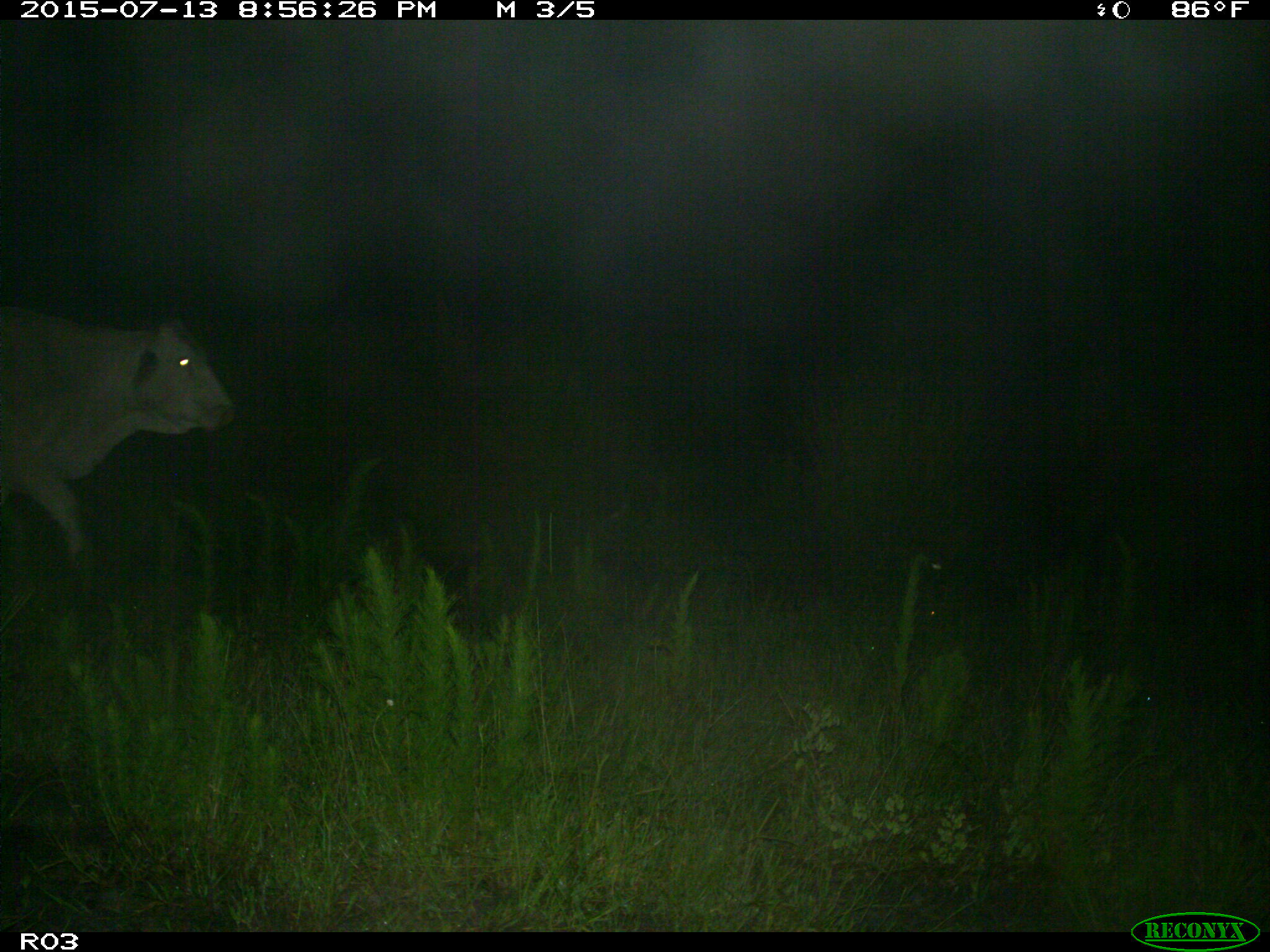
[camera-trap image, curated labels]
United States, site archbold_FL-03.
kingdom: Animalia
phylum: Chordata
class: Mammalia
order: Artiodactyla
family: Bovidae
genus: Bos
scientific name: Bos taurus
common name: domestic cow